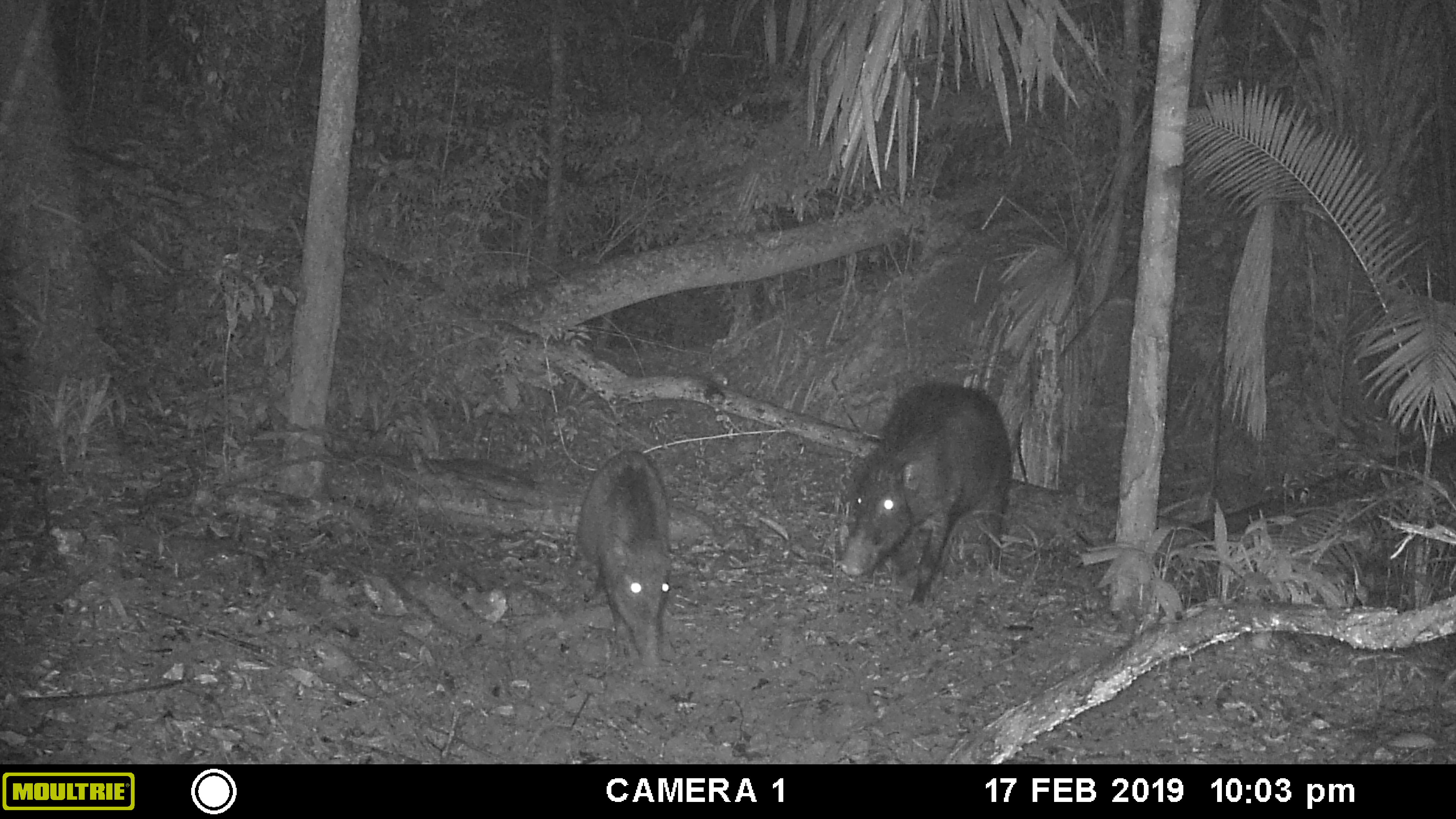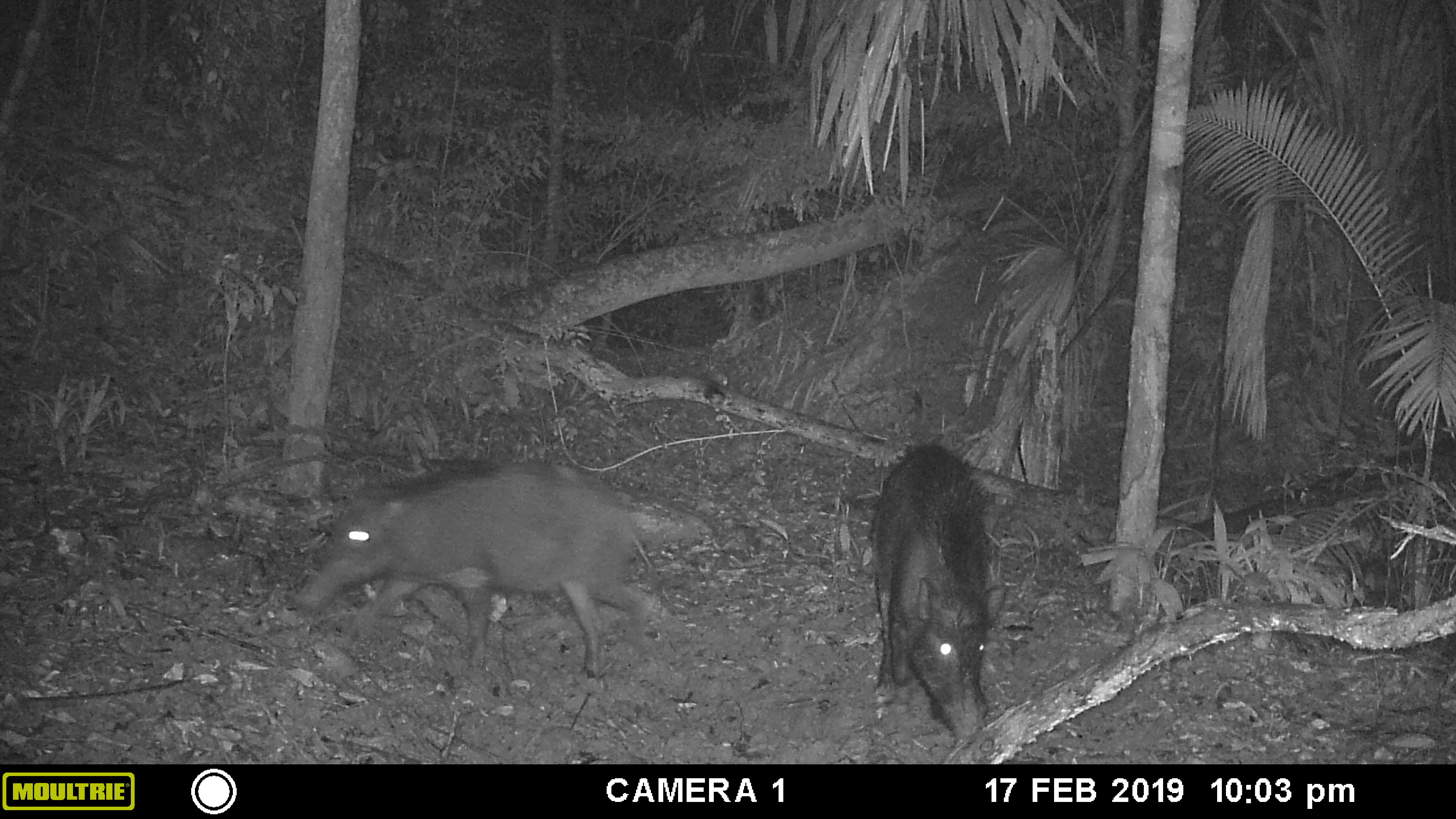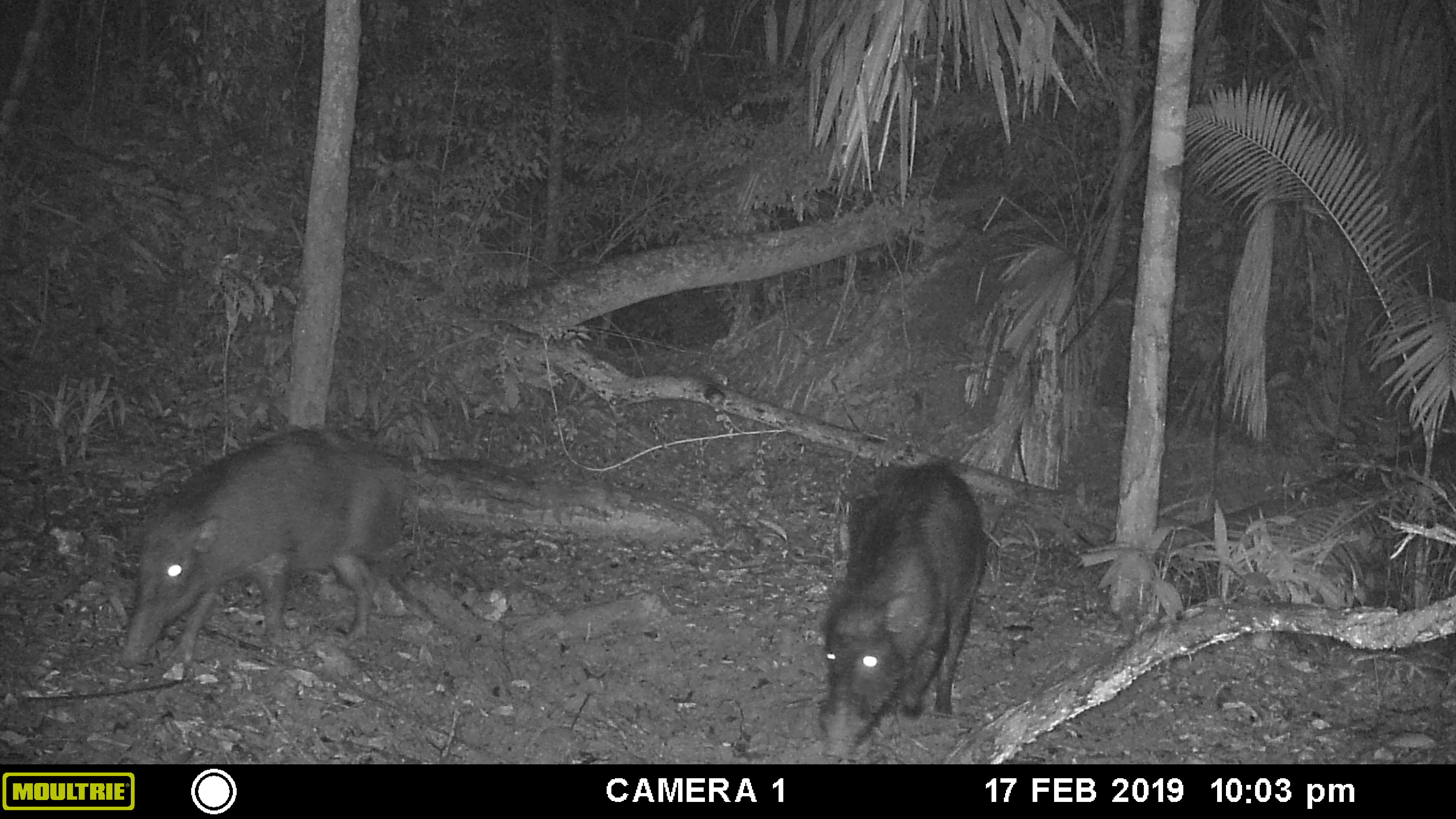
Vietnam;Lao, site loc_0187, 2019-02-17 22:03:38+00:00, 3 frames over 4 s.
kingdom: Animalia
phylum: Chordata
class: Mammalia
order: Artiodactyla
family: Suidae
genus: Sus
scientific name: Sus scrofa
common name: eurasian wild pig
Eurasian wild pig (Sus scrofa). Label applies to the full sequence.